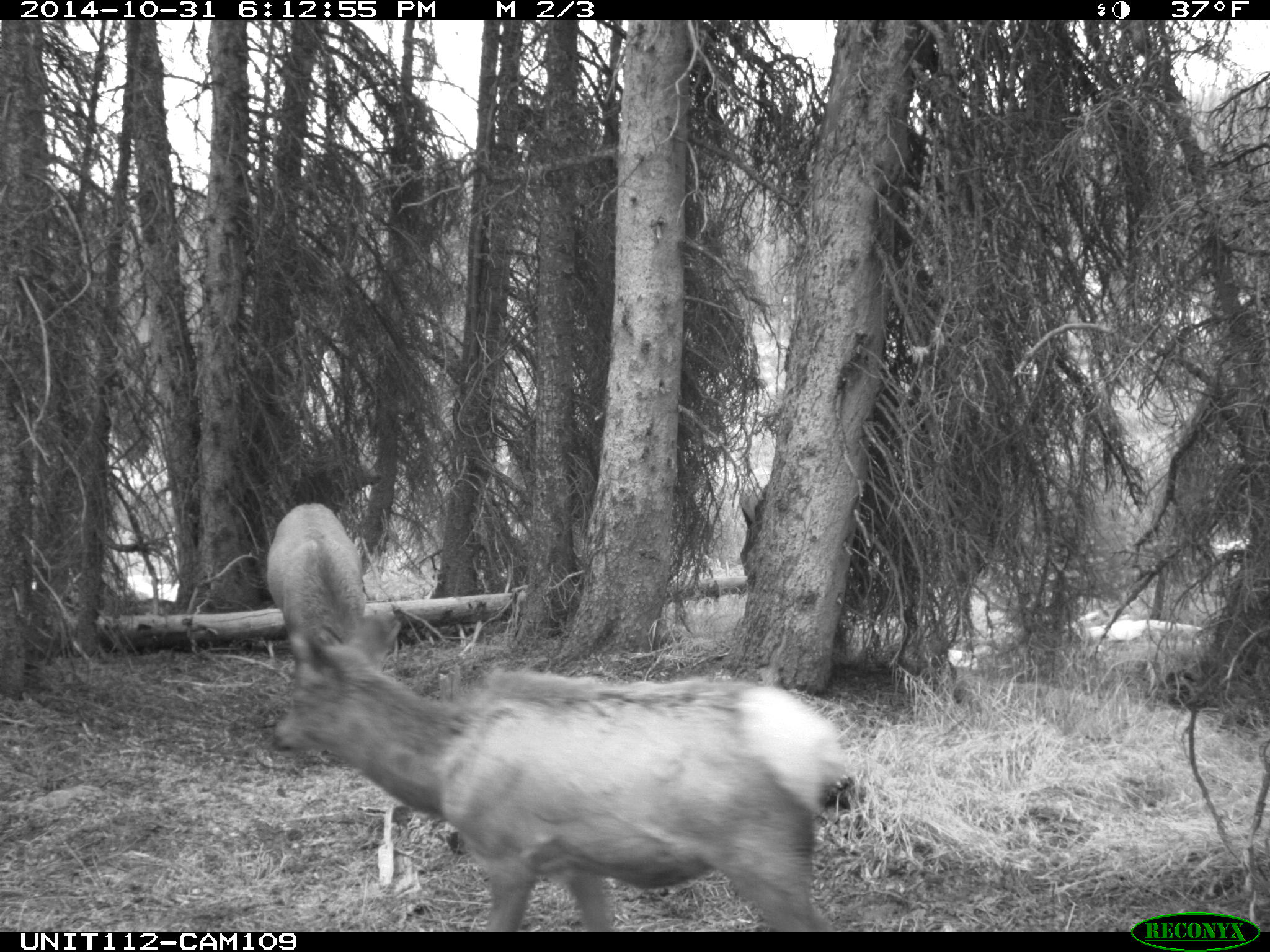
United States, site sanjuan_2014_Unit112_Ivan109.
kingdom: Animalia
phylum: Chordata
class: Mammalia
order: Artiodactyla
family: Cervidae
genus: Cervus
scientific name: Cervus elaphus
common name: red deer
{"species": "Cervus elaphus (red deer)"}